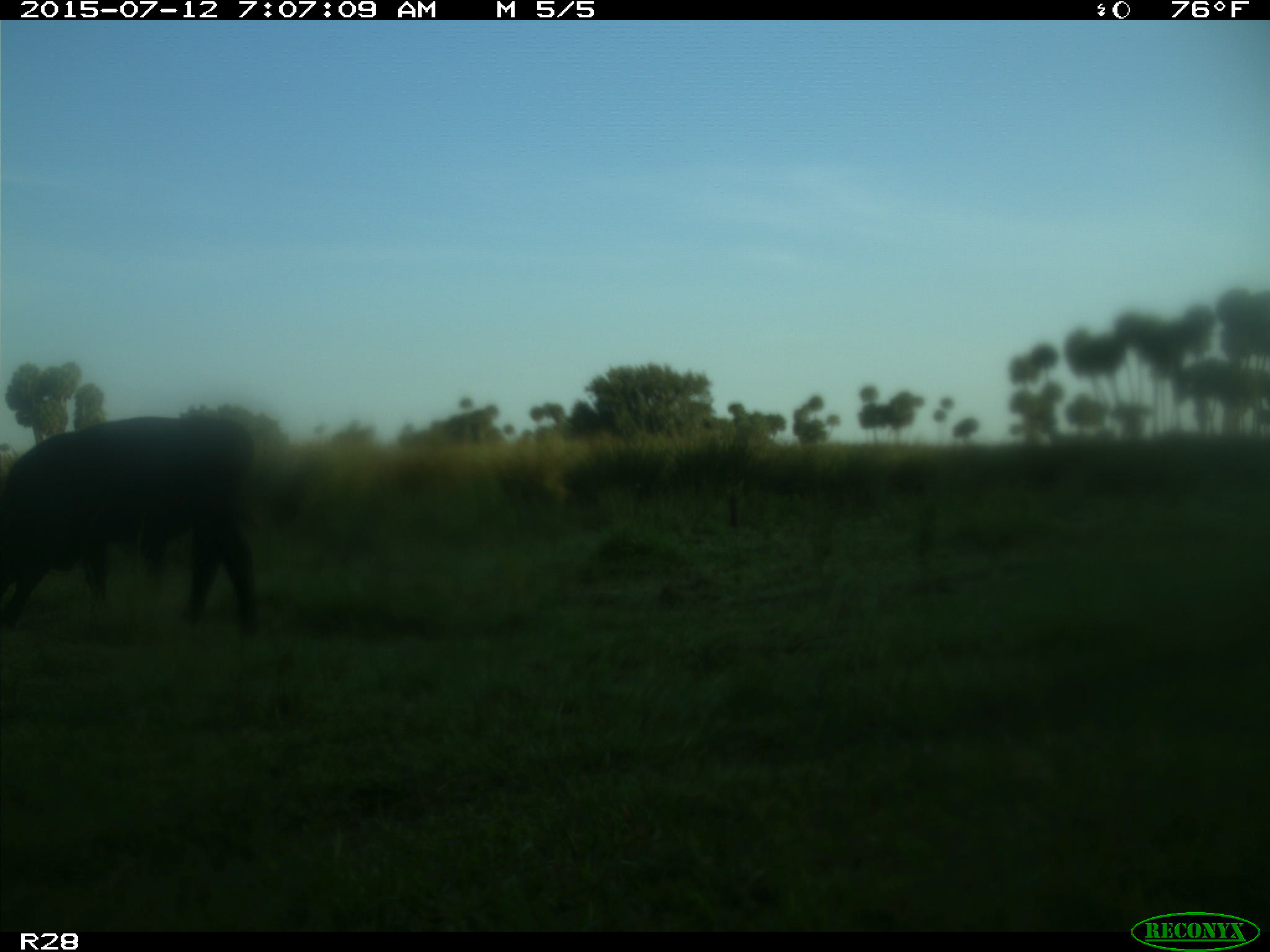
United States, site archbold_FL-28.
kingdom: Animalia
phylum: Chordata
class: Mammalia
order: Artiodactyla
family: Bovidae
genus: Bos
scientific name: Bos taurus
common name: domestic cow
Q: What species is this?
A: Bos taurus (domestic cow).